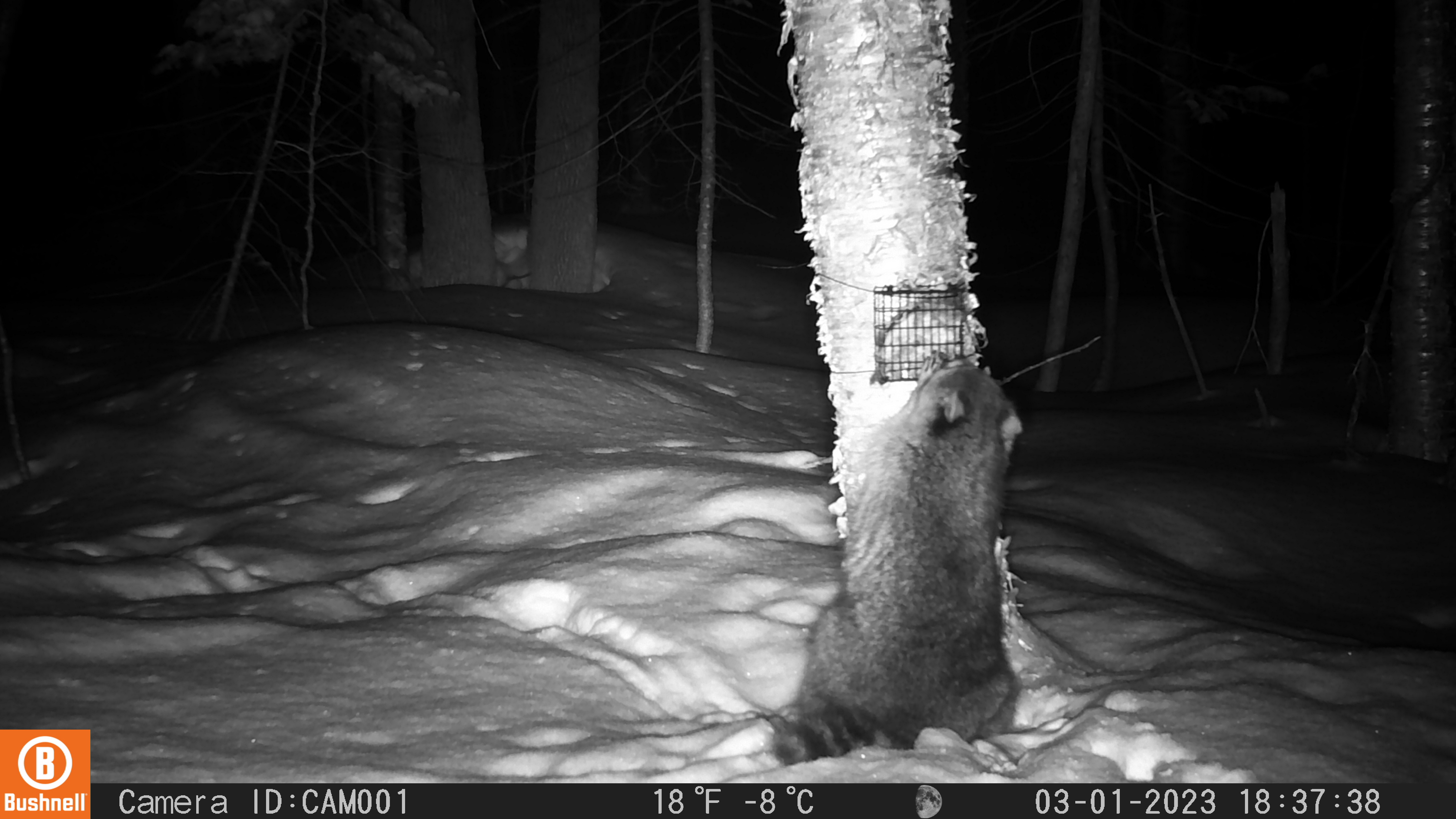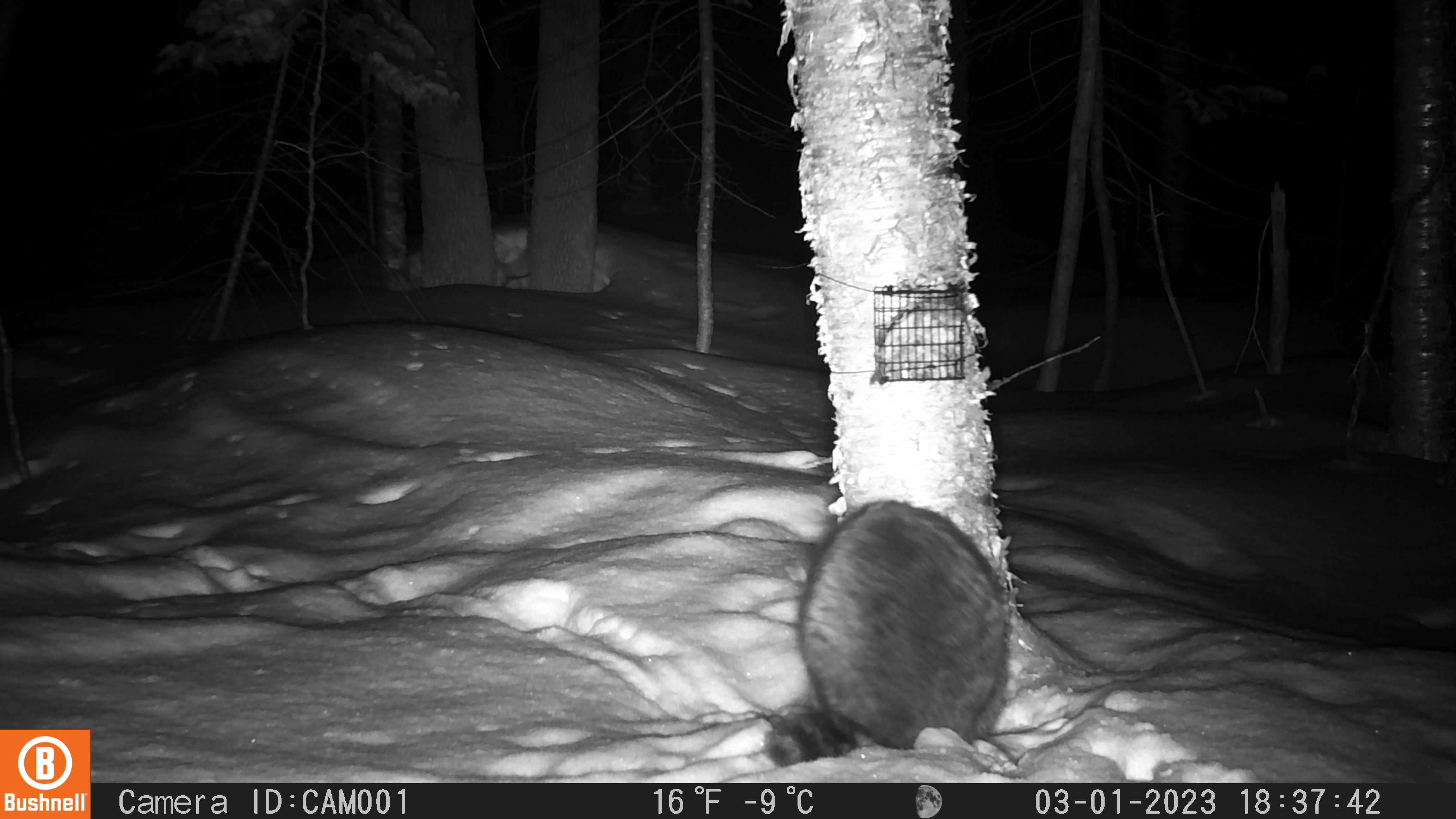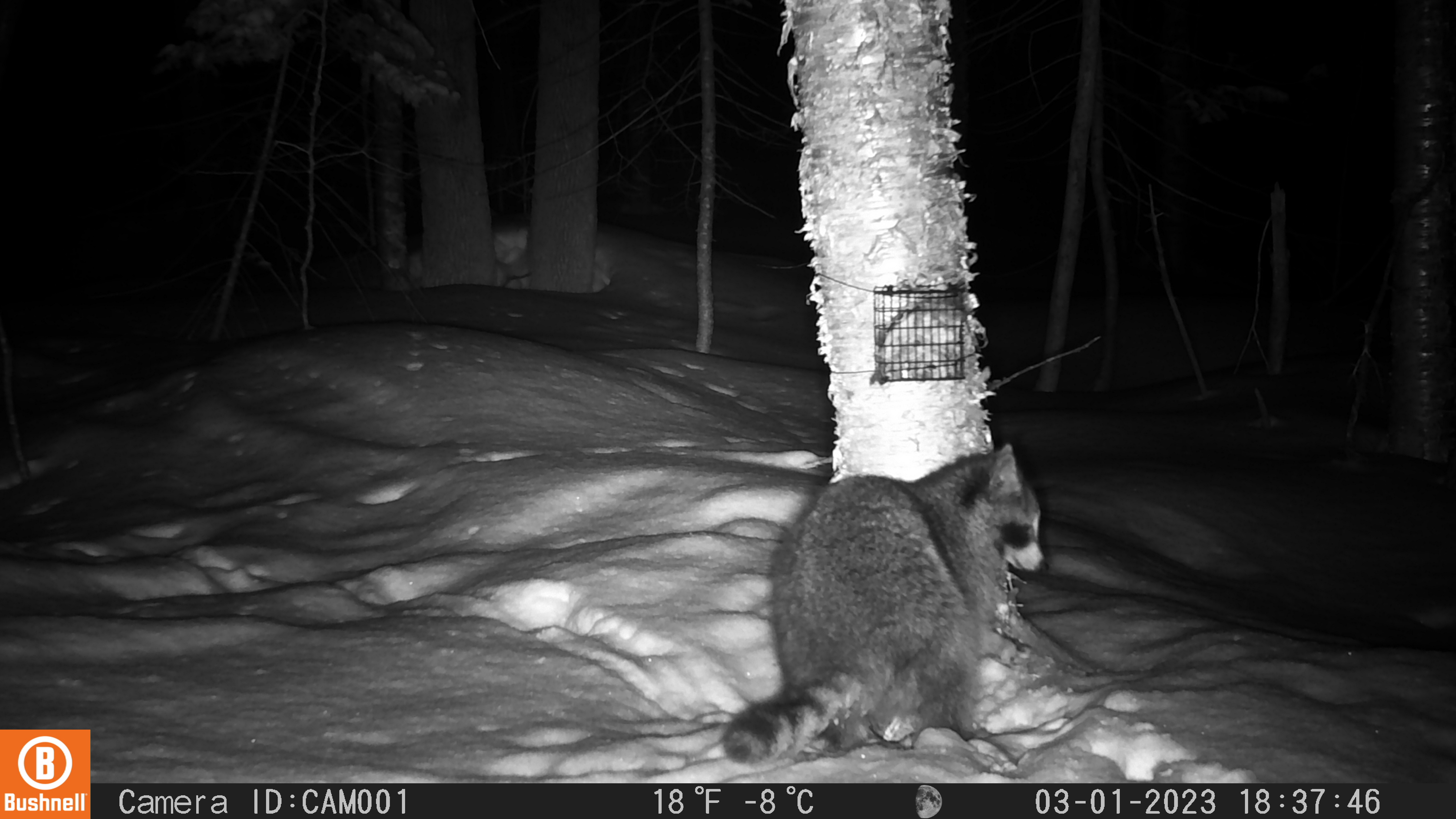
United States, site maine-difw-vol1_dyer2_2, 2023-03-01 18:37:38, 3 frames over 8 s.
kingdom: Animalia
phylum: Chordata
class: Mammalia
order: Carnivora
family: Procyonidae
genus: Procyon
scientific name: Procyon lotor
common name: raccoon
Raccoon (Procyon lotor).